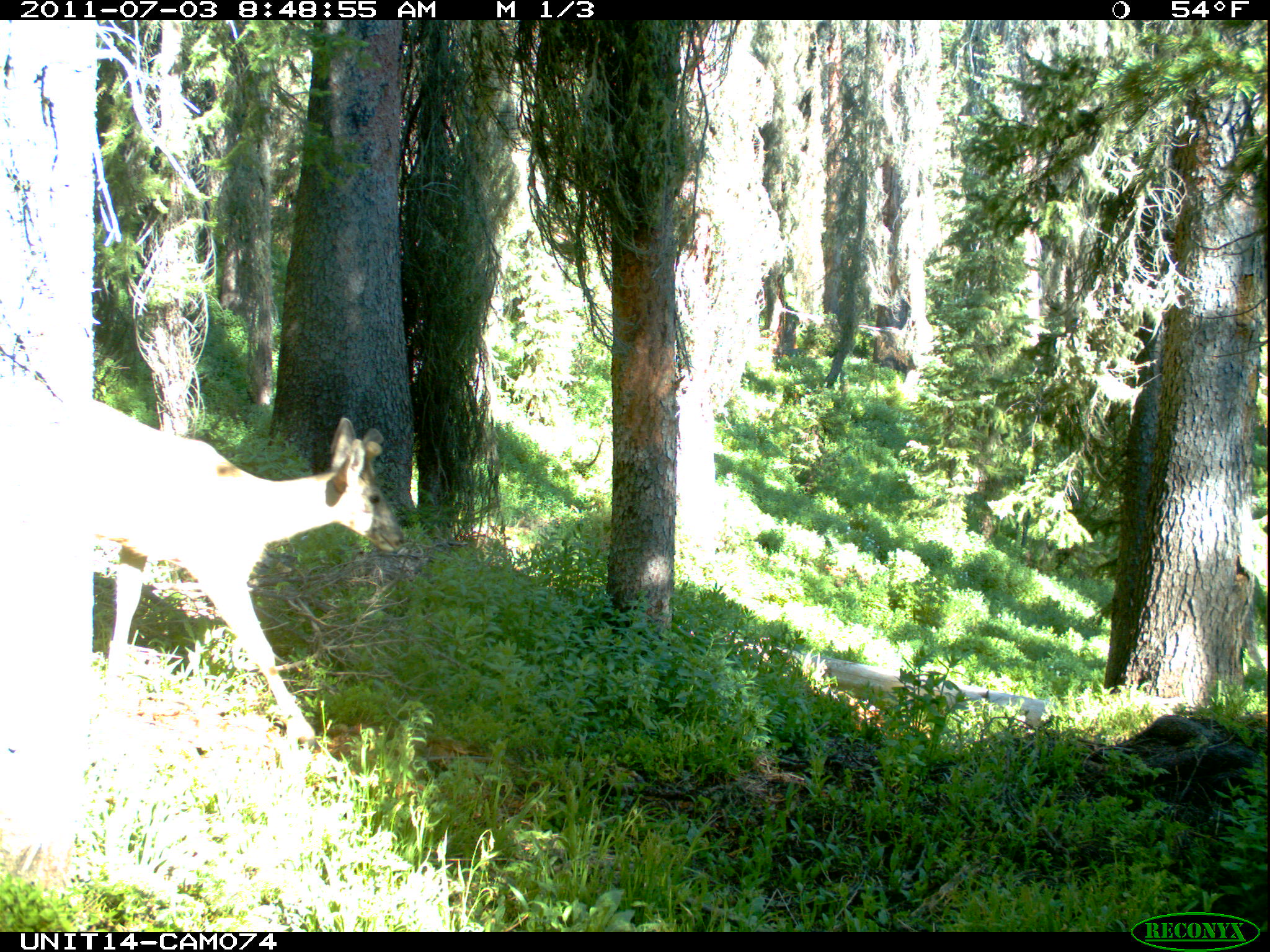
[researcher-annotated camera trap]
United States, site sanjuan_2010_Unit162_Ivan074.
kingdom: Animalia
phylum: Chordata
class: Mammalia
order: Artiodactyla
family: Cervidae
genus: Odocoileus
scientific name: Odocoileus hemionus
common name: mule deer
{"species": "Odocoileus hemionus (mule deer)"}